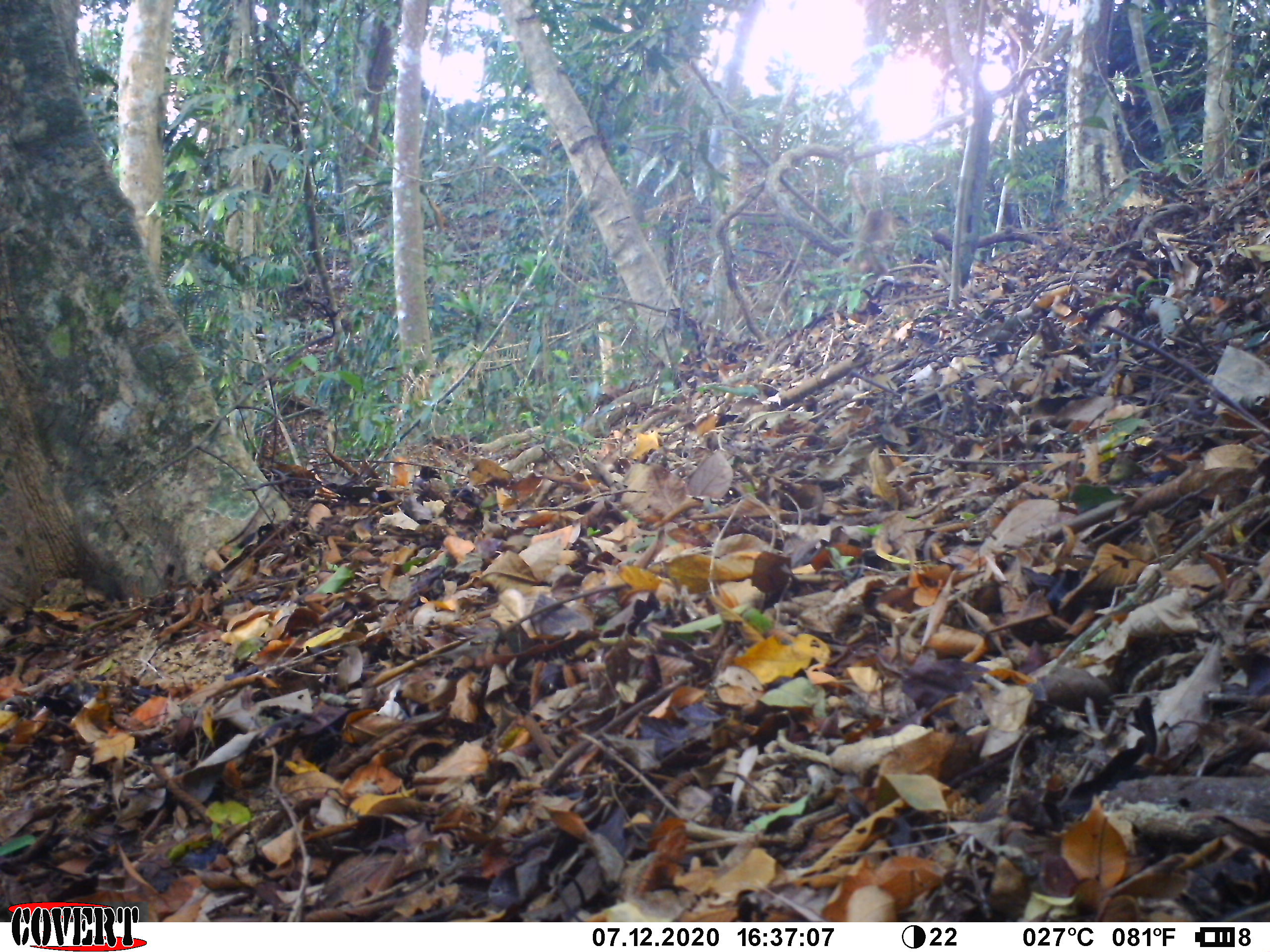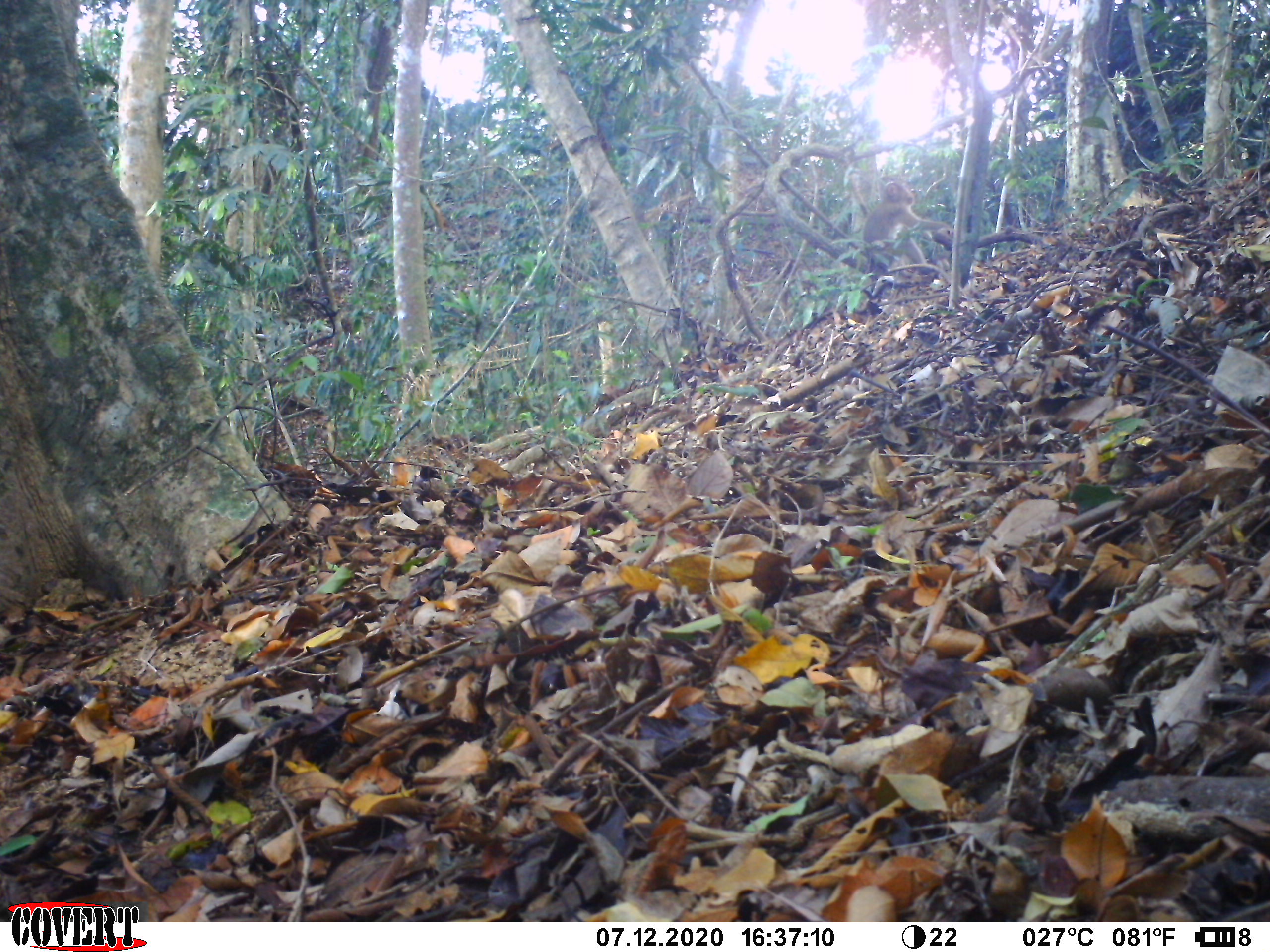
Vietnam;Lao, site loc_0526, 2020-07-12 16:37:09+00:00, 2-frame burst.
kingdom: Animalia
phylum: Chordata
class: Mammalia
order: Primates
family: Cercopithecidae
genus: Macaca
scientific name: Macaca nemestrina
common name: pig-tailed macaque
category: pig tailed macaque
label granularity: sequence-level